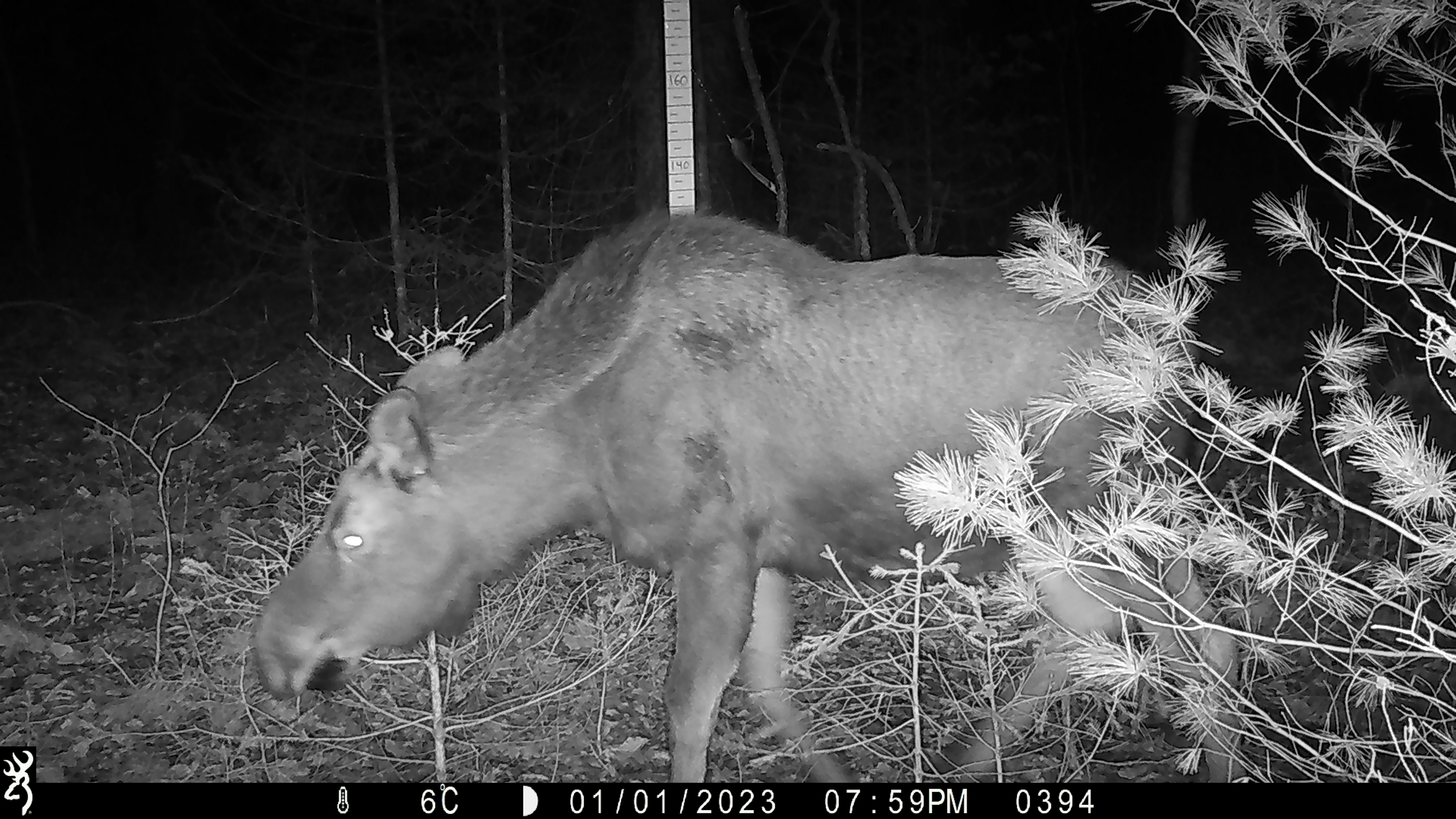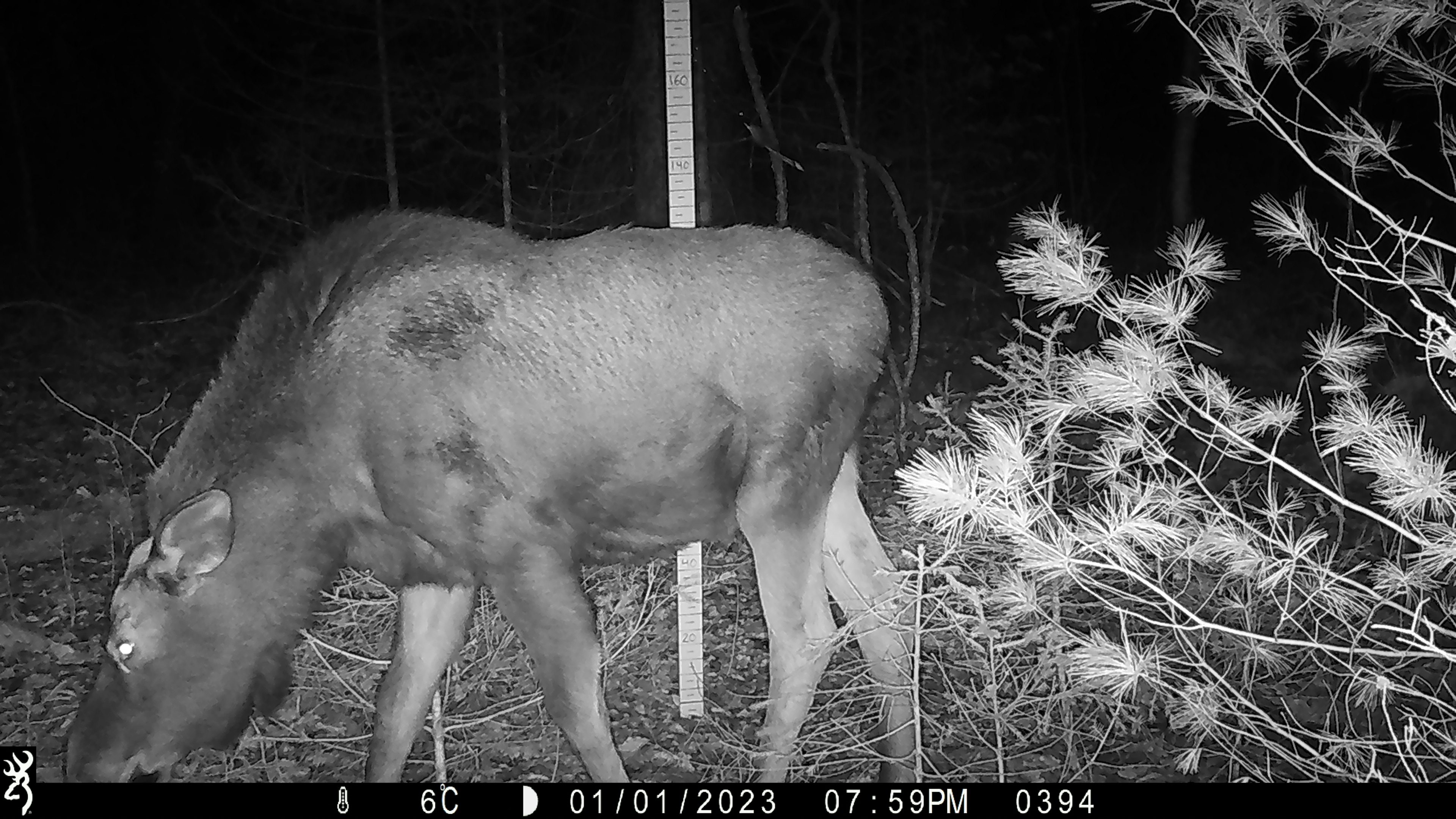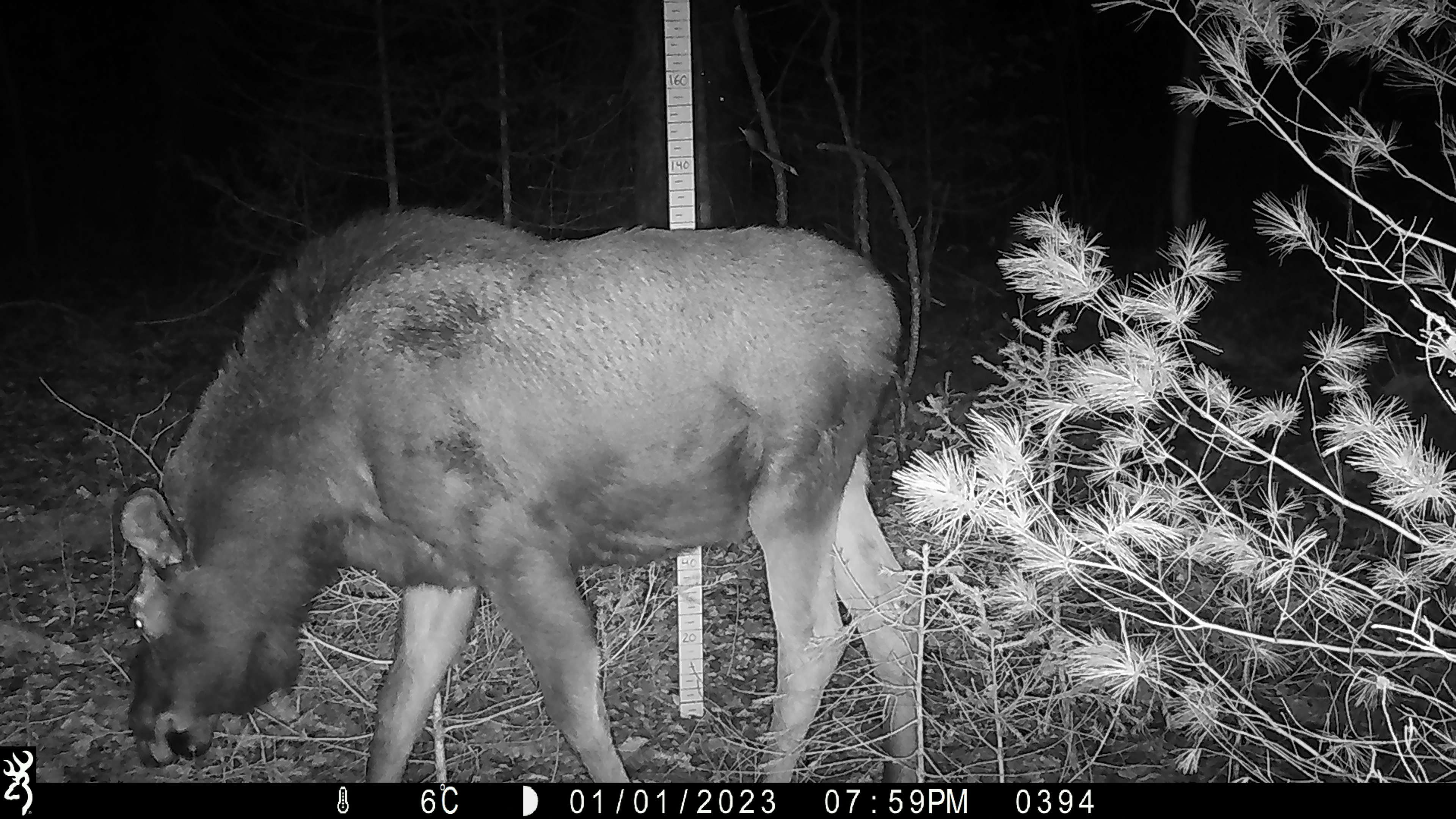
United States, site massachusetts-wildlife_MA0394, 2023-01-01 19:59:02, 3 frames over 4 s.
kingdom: Animalia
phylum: Chordata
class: Mammalia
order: Artiodactyla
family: Cervidae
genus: Alces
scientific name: Alces alces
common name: moose